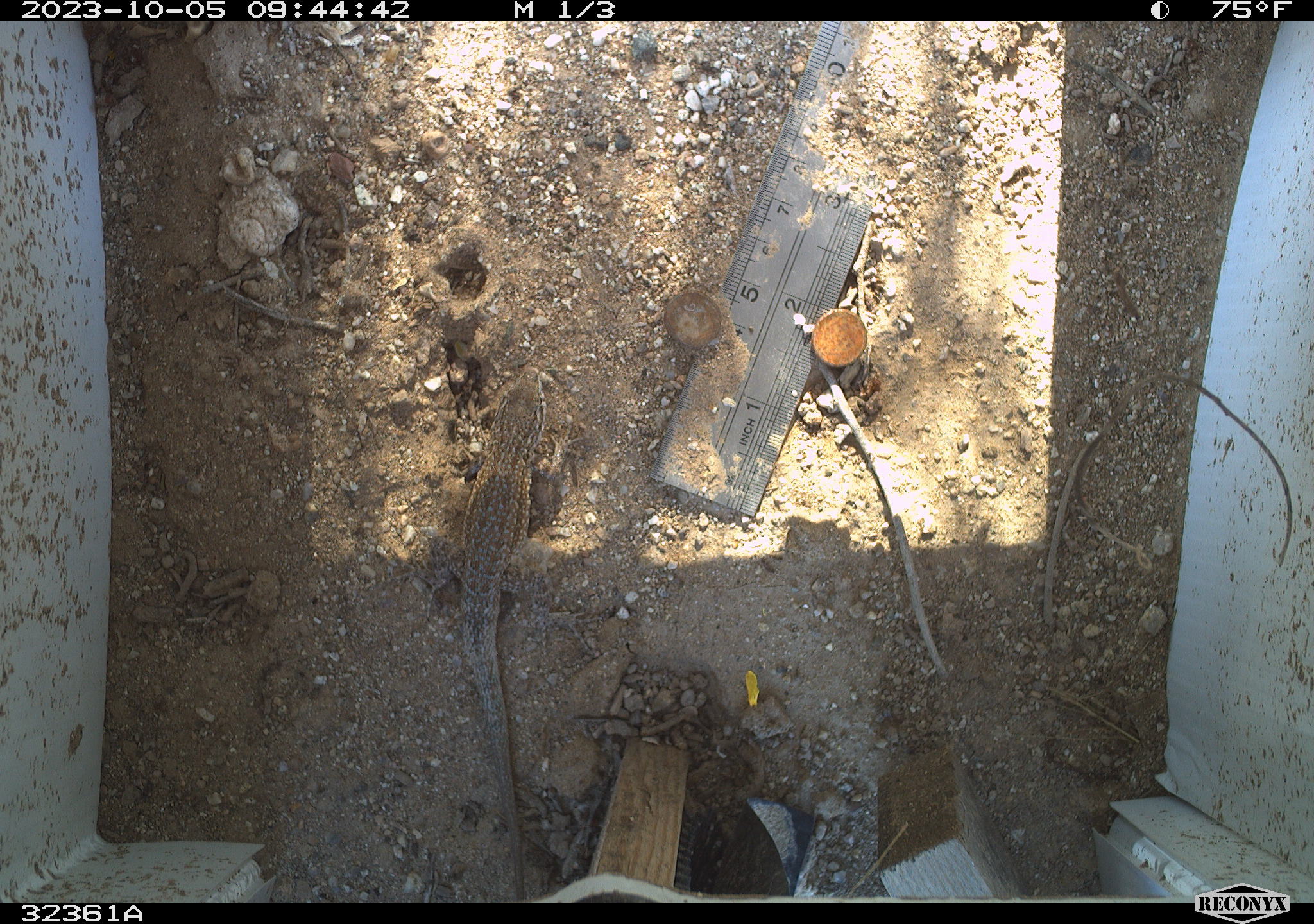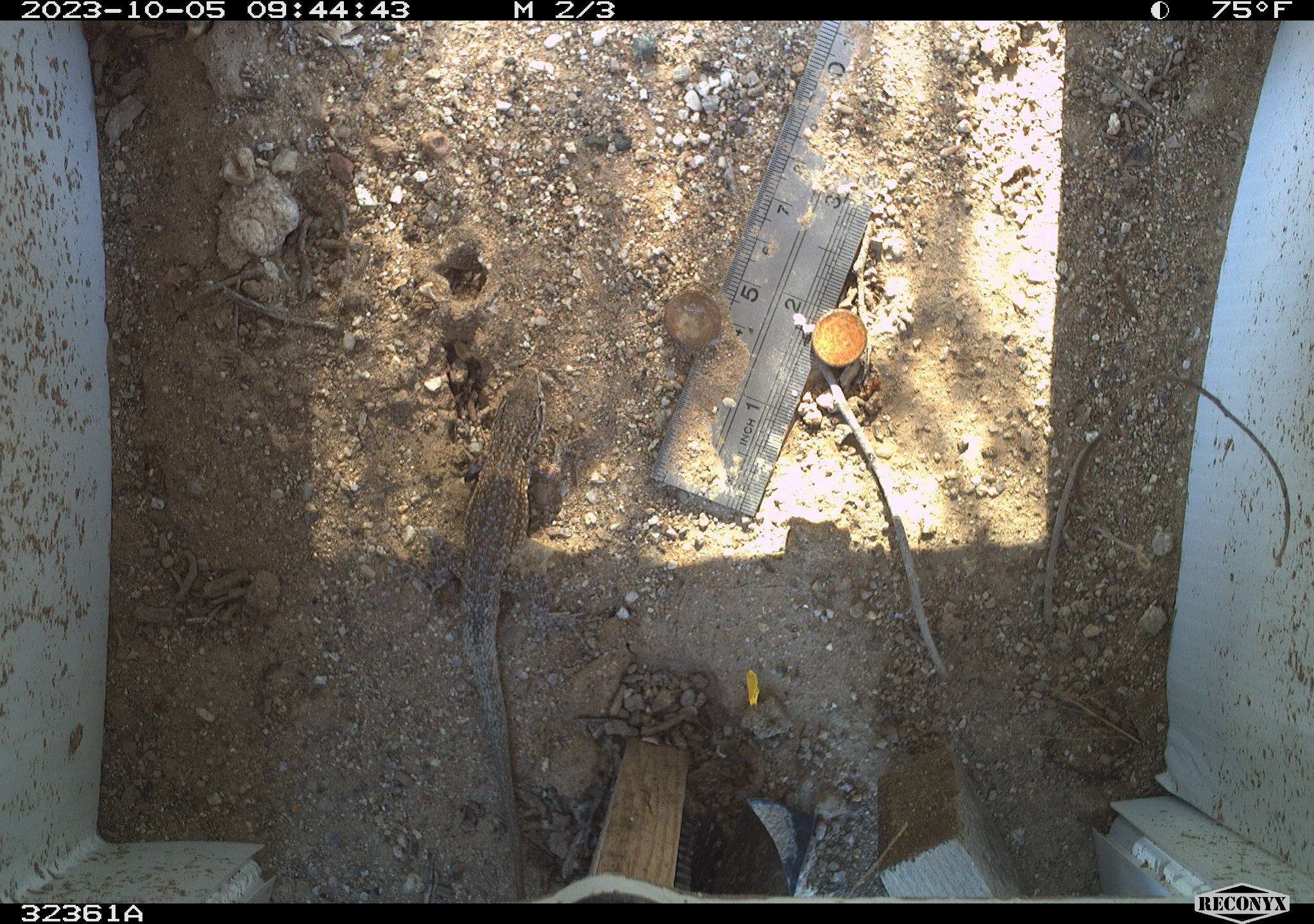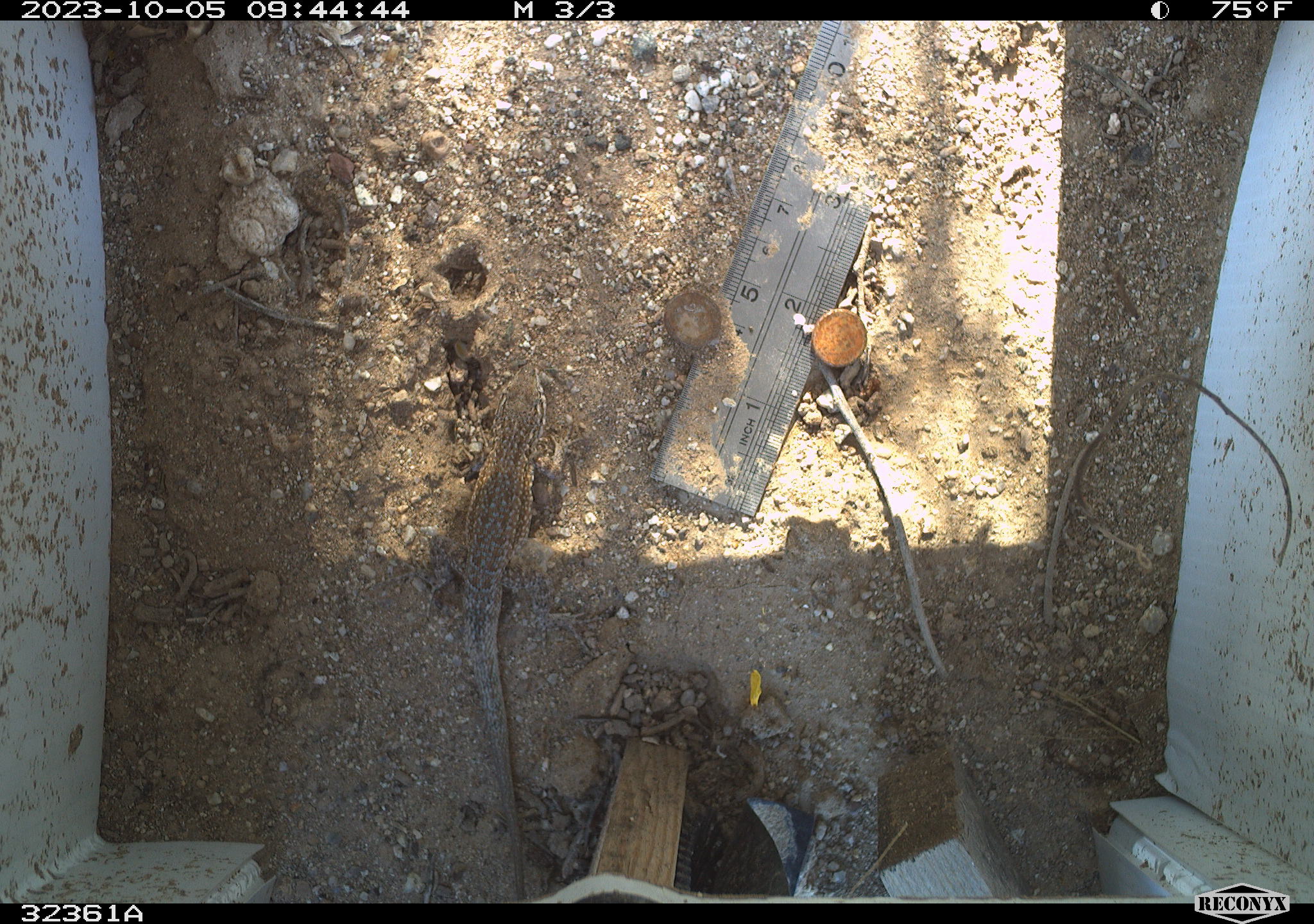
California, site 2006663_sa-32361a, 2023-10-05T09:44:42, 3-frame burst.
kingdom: Animalia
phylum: Chordata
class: Reptilia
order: Squamata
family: Phrynosomatidae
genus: Uta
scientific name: Uta stansburiana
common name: common side-blotched lizard